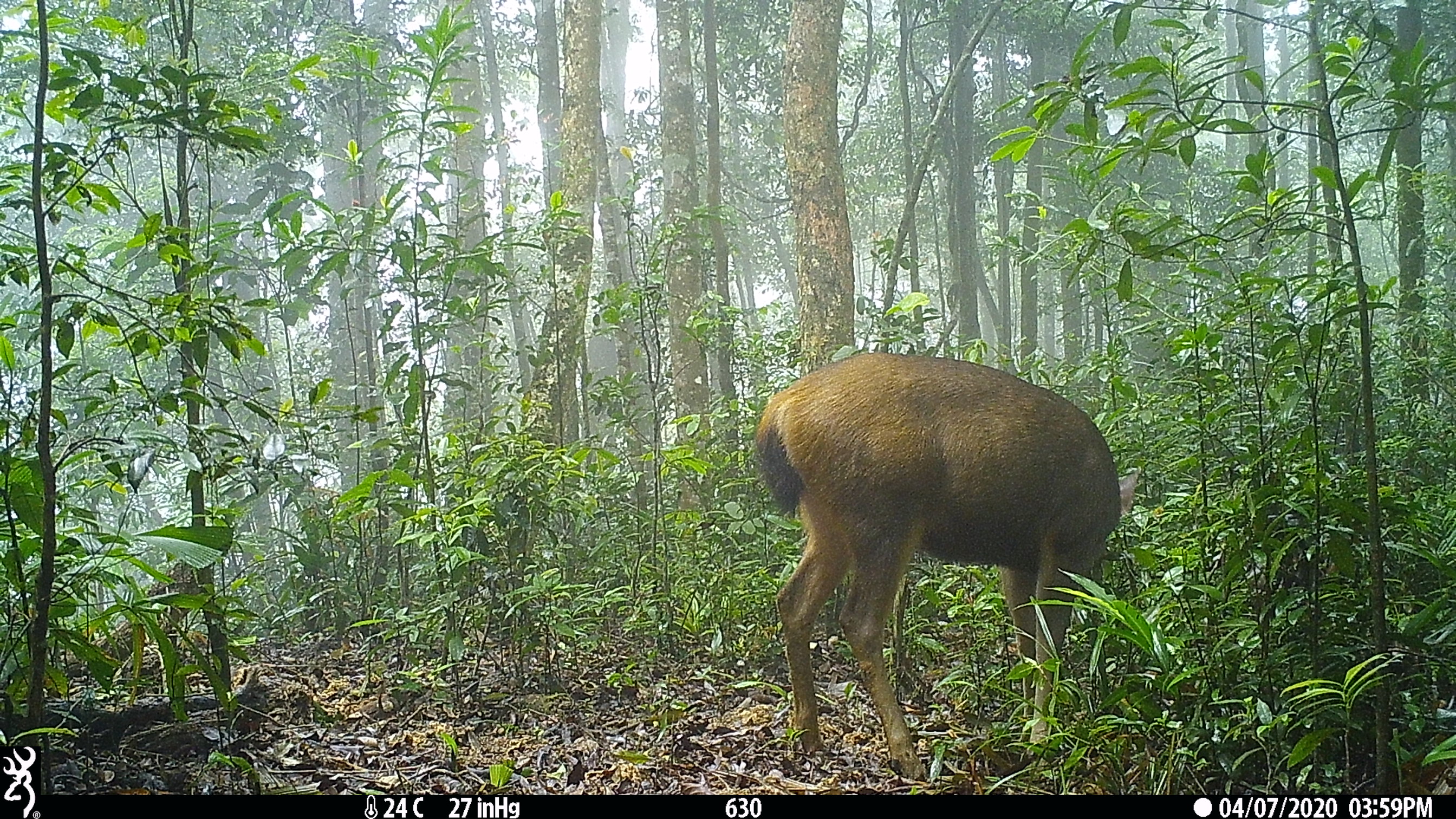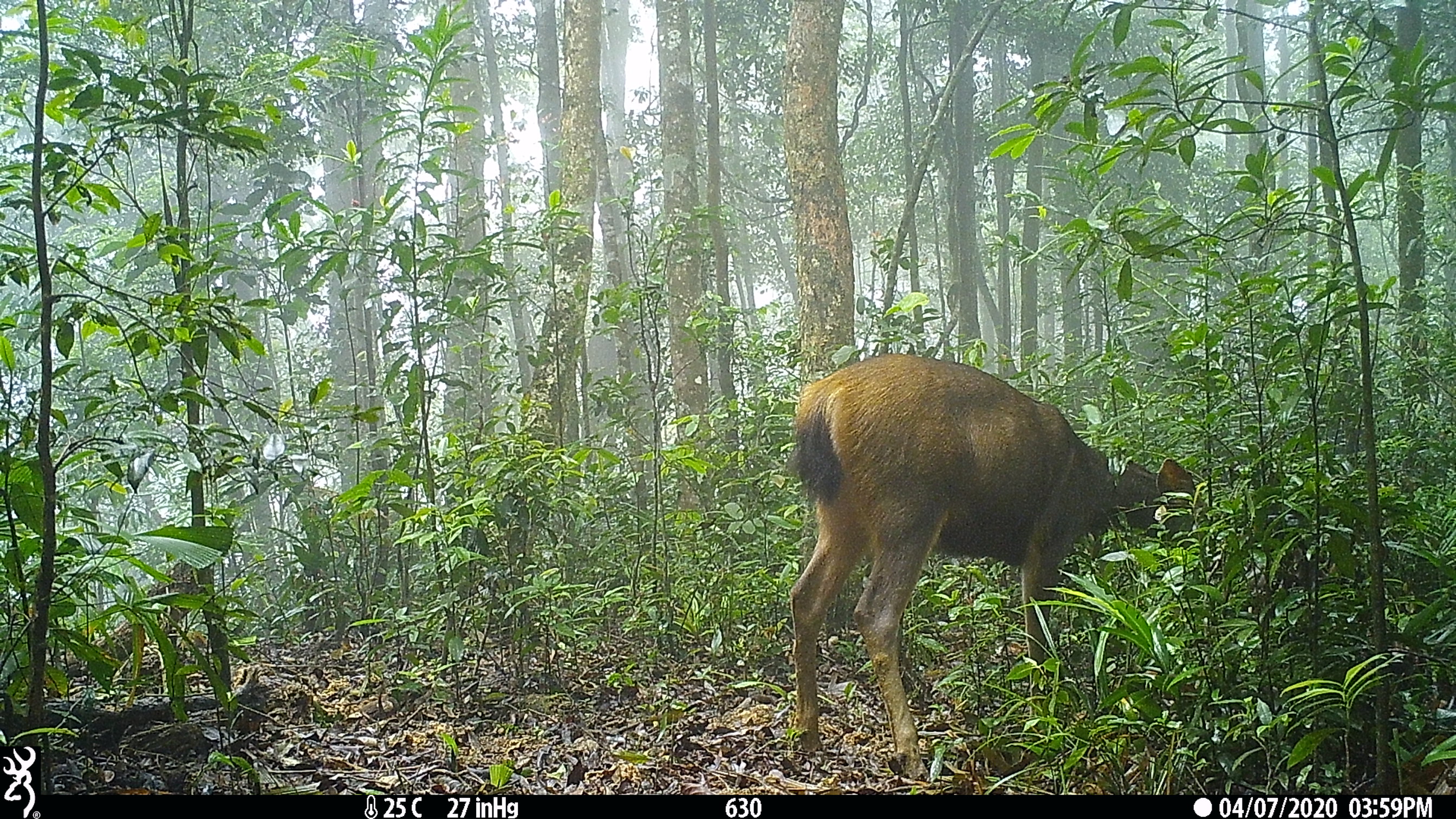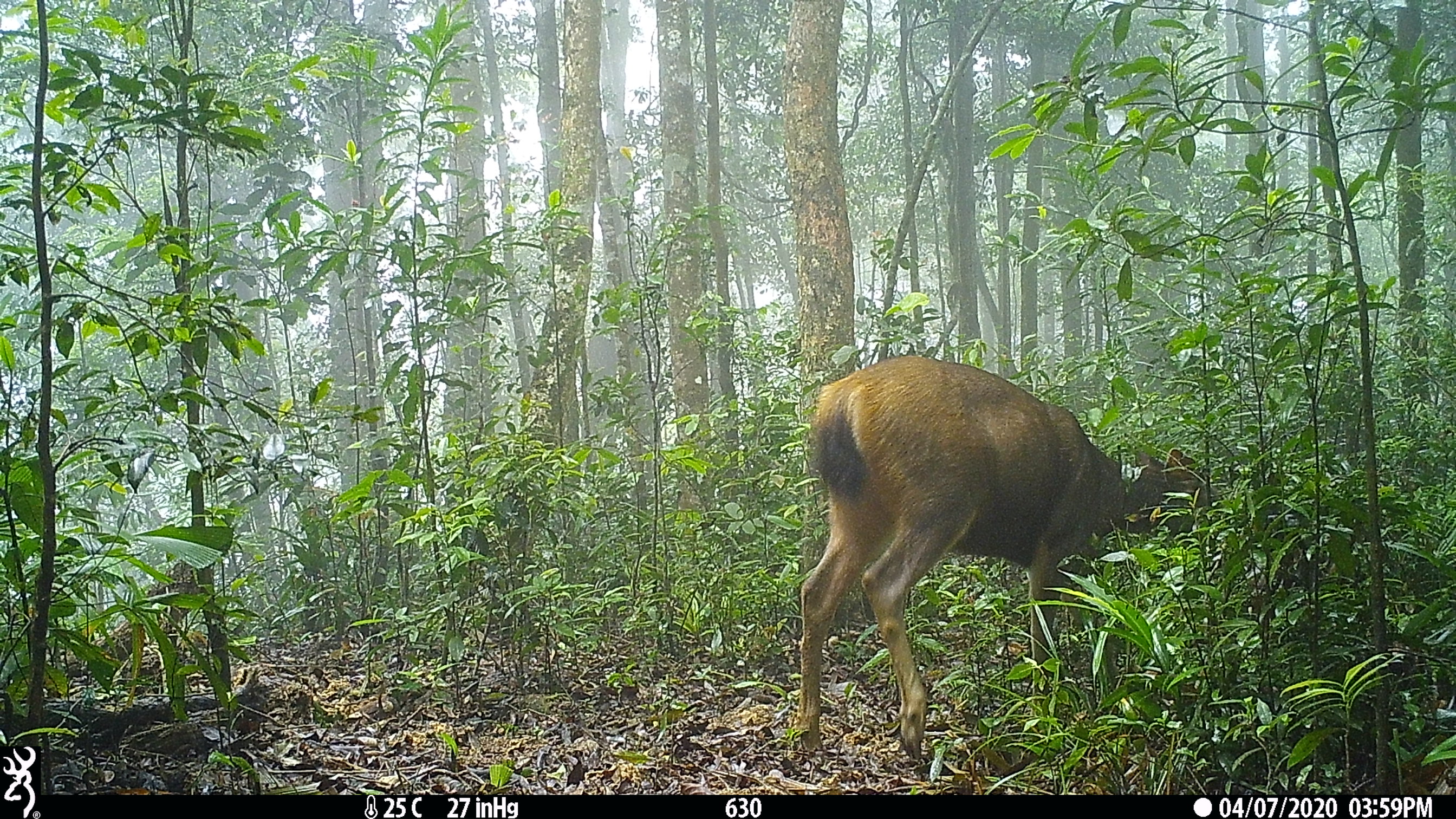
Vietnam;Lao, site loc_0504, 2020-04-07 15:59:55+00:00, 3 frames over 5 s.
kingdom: Animalia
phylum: Chordata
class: Mammalia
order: Artiodactyla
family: Cervidae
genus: Rusa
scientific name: Rusa unicolor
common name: sambar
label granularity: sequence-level